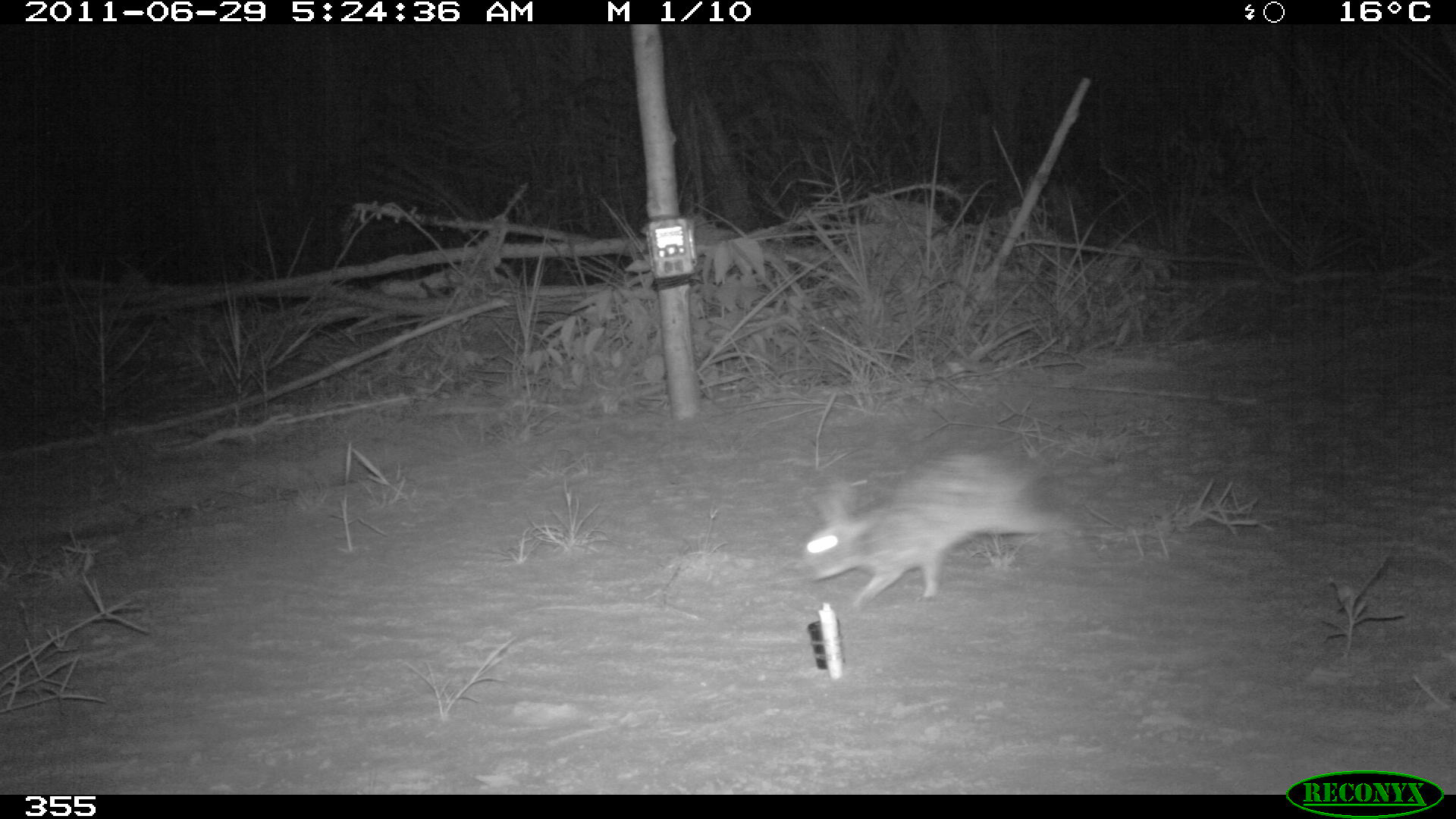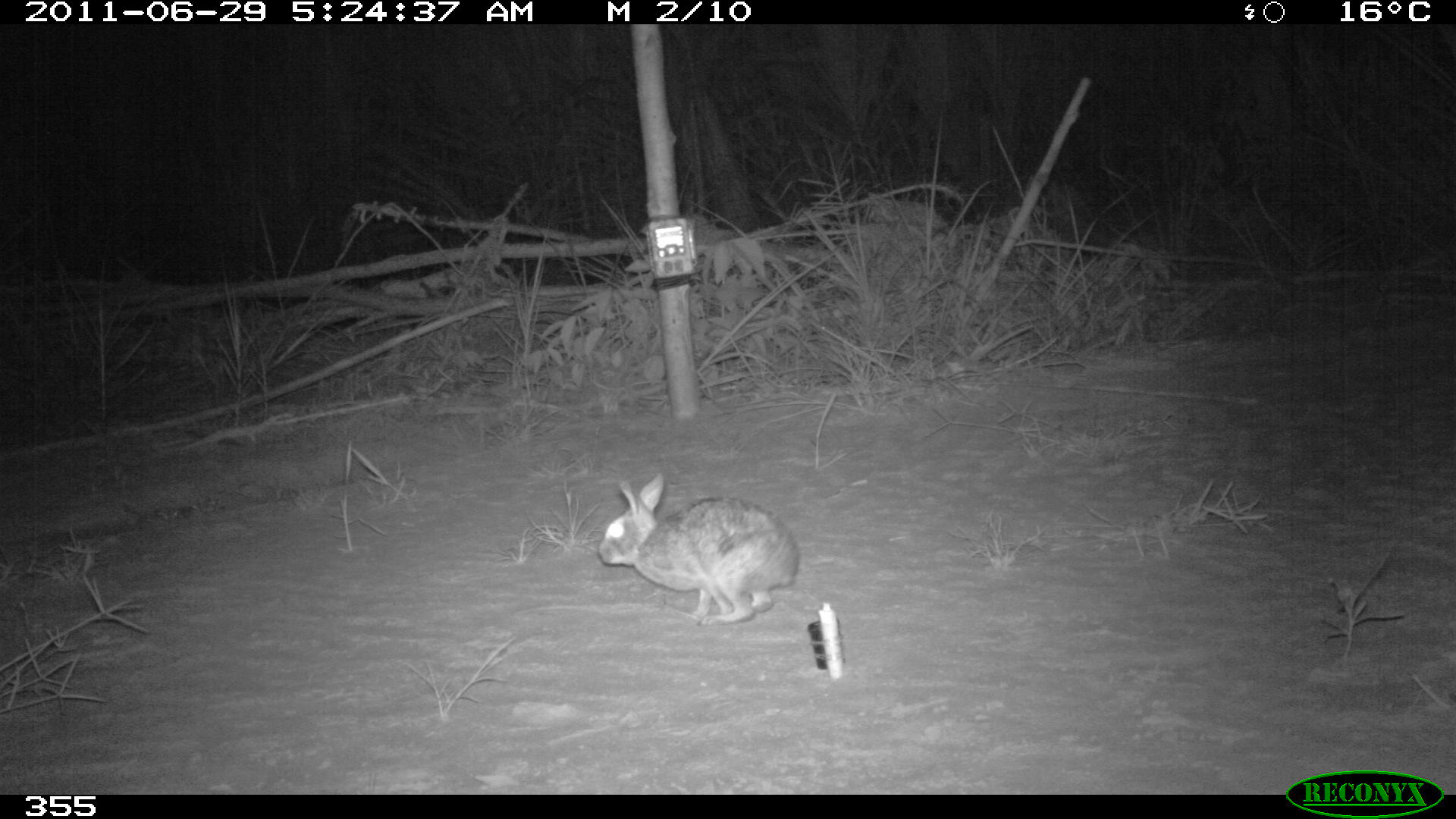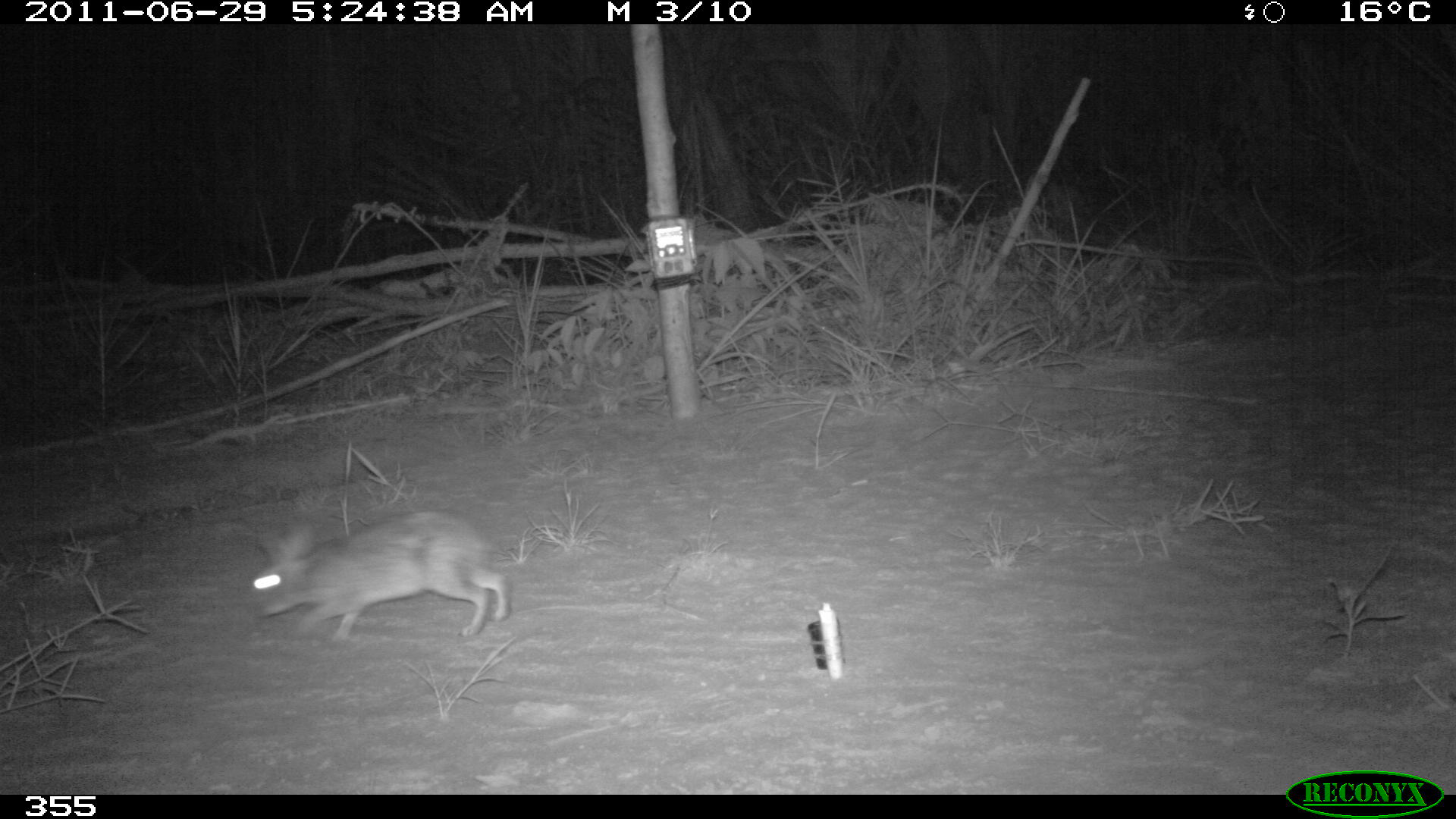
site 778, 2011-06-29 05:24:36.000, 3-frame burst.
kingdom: Animalia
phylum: Chordata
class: Mammalia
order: Lagomorpha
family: Leporidae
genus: Sylvilagus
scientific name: Sylvilagus brasiliensis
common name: tapeti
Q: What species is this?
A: Sylvilagus brasiliensis (tapeti).